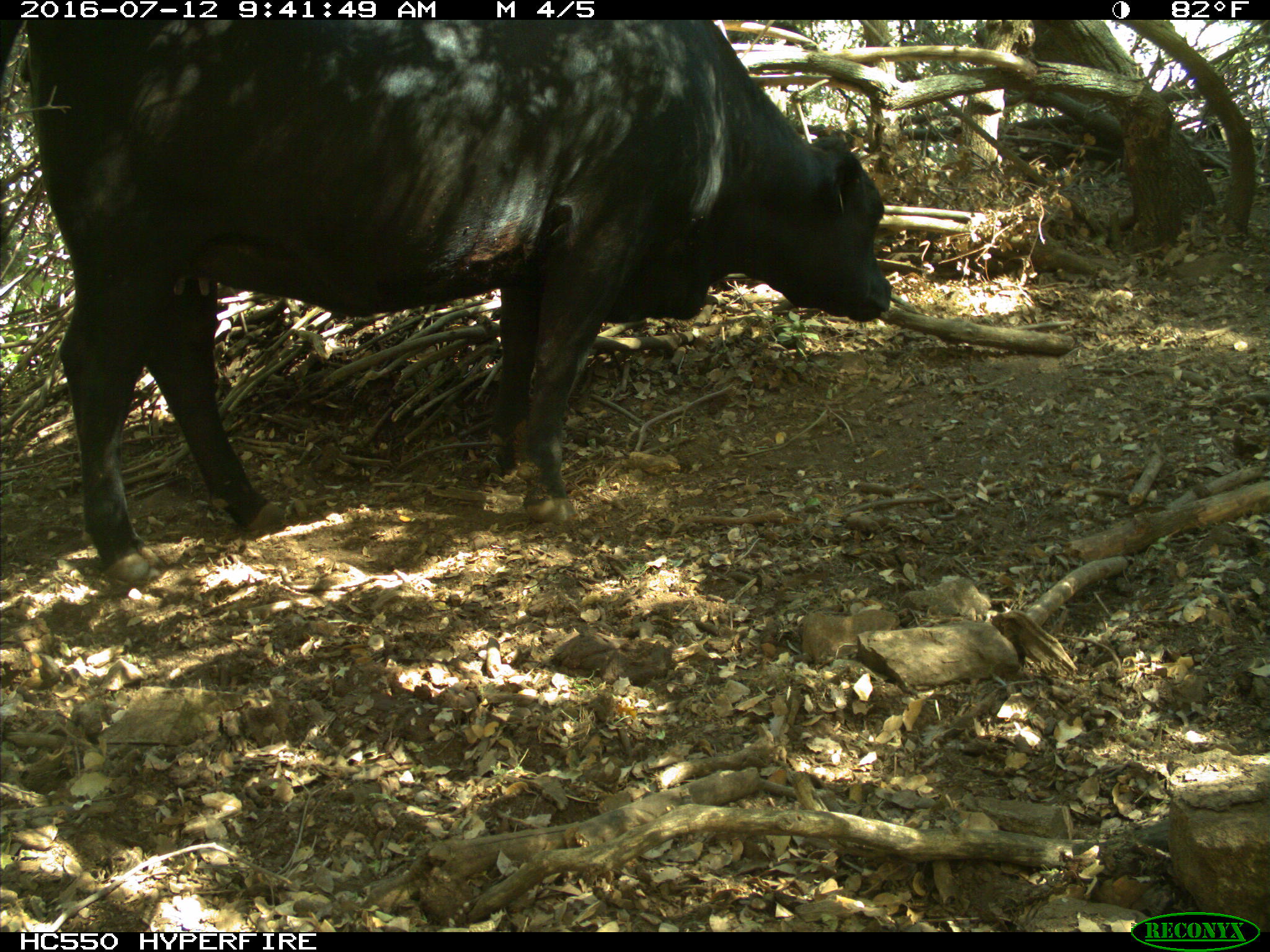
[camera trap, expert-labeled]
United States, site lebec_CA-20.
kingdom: Animalia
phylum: Chordata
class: Mammalia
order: Artiodactyla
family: Bovidae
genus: Bos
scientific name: Bos taurus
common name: domestic cow